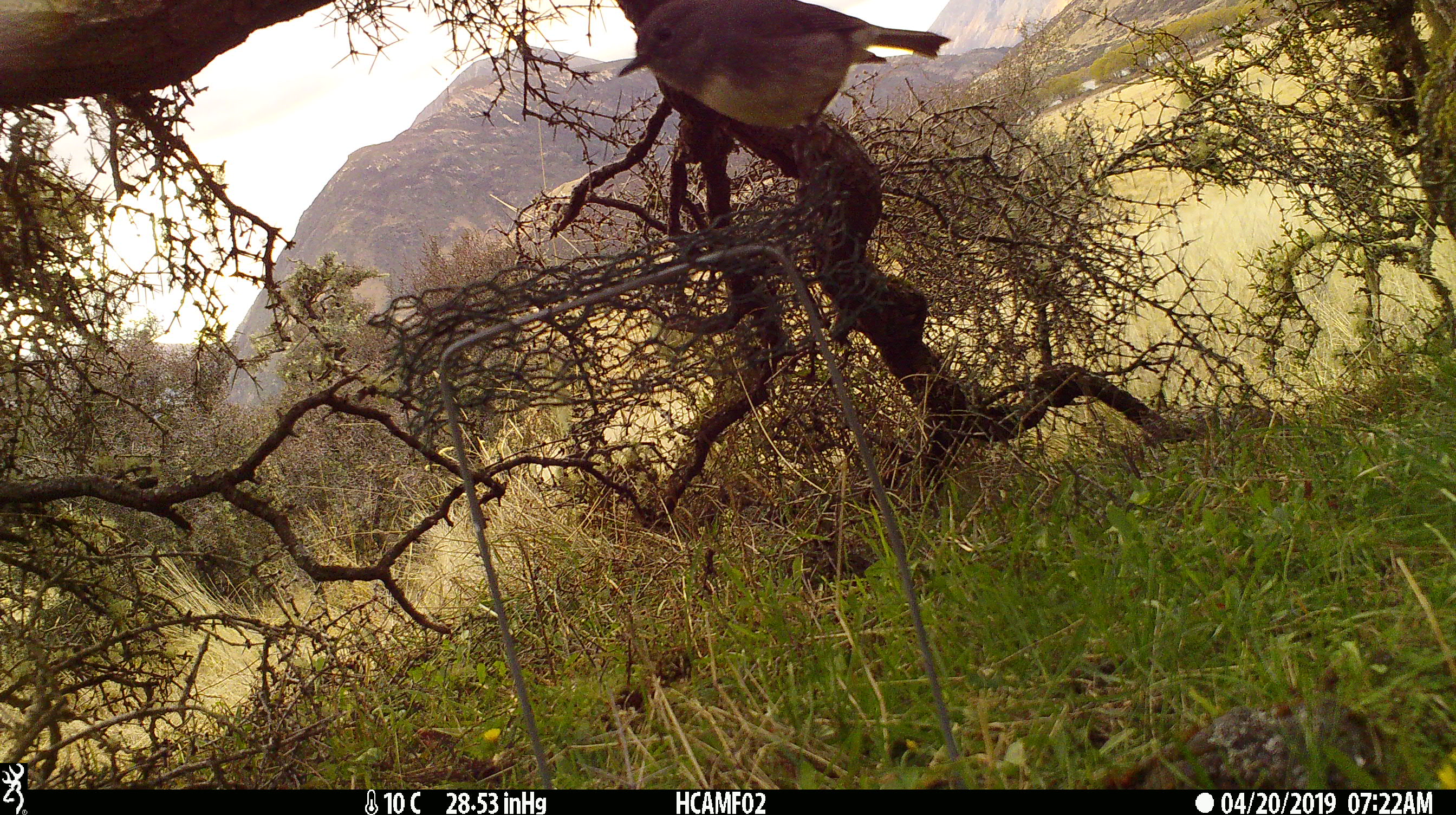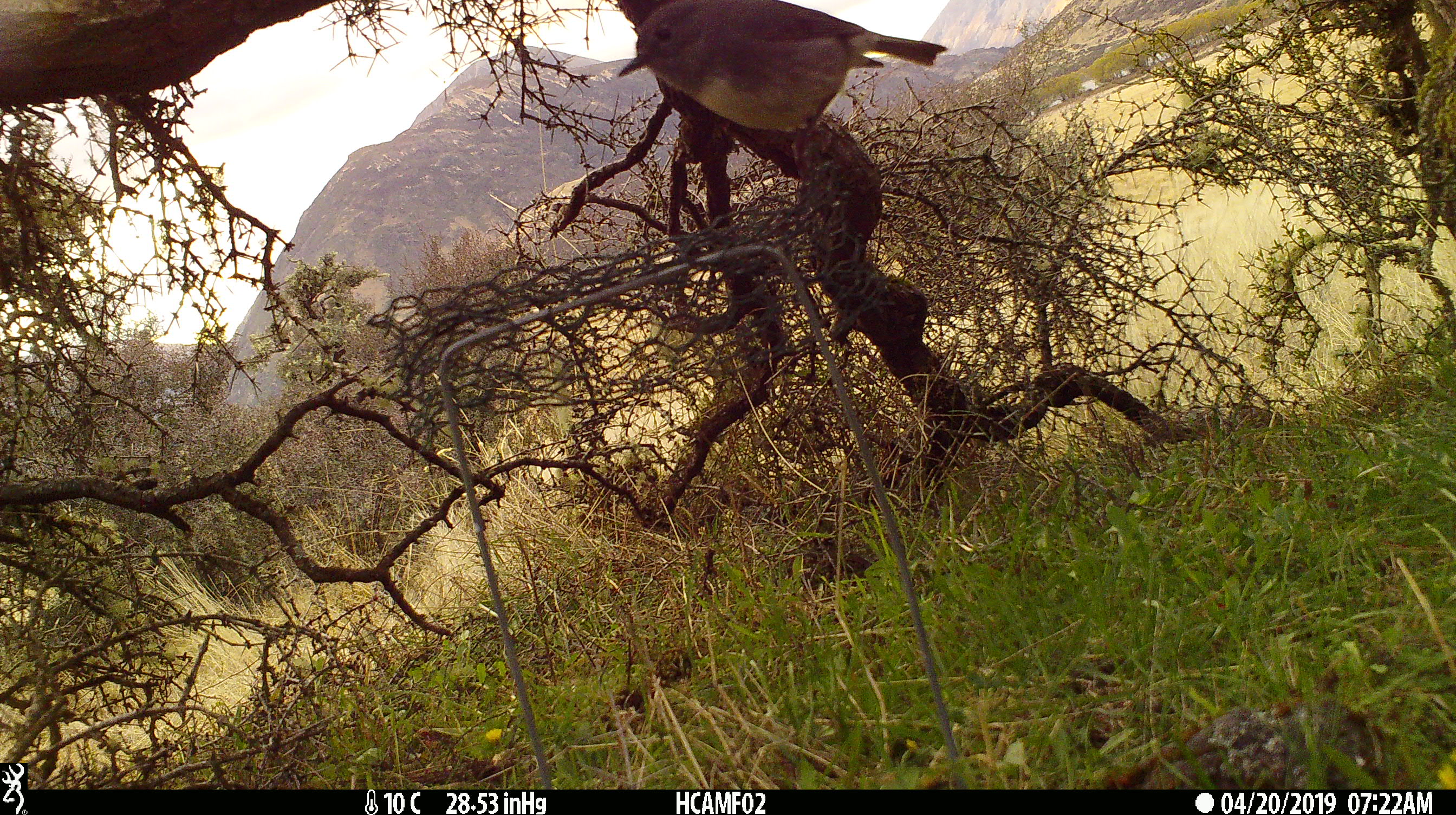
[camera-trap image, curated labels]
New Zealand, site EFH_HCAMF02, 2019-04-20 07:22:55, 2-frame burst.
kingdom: Animalia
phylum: Chordata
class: Aves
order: Passeriformes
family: Petroicidae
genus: Petroica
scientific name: Petroica australis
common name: new zealand robin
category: robin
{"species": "robin (new zealand robin) (Petroica australis)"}